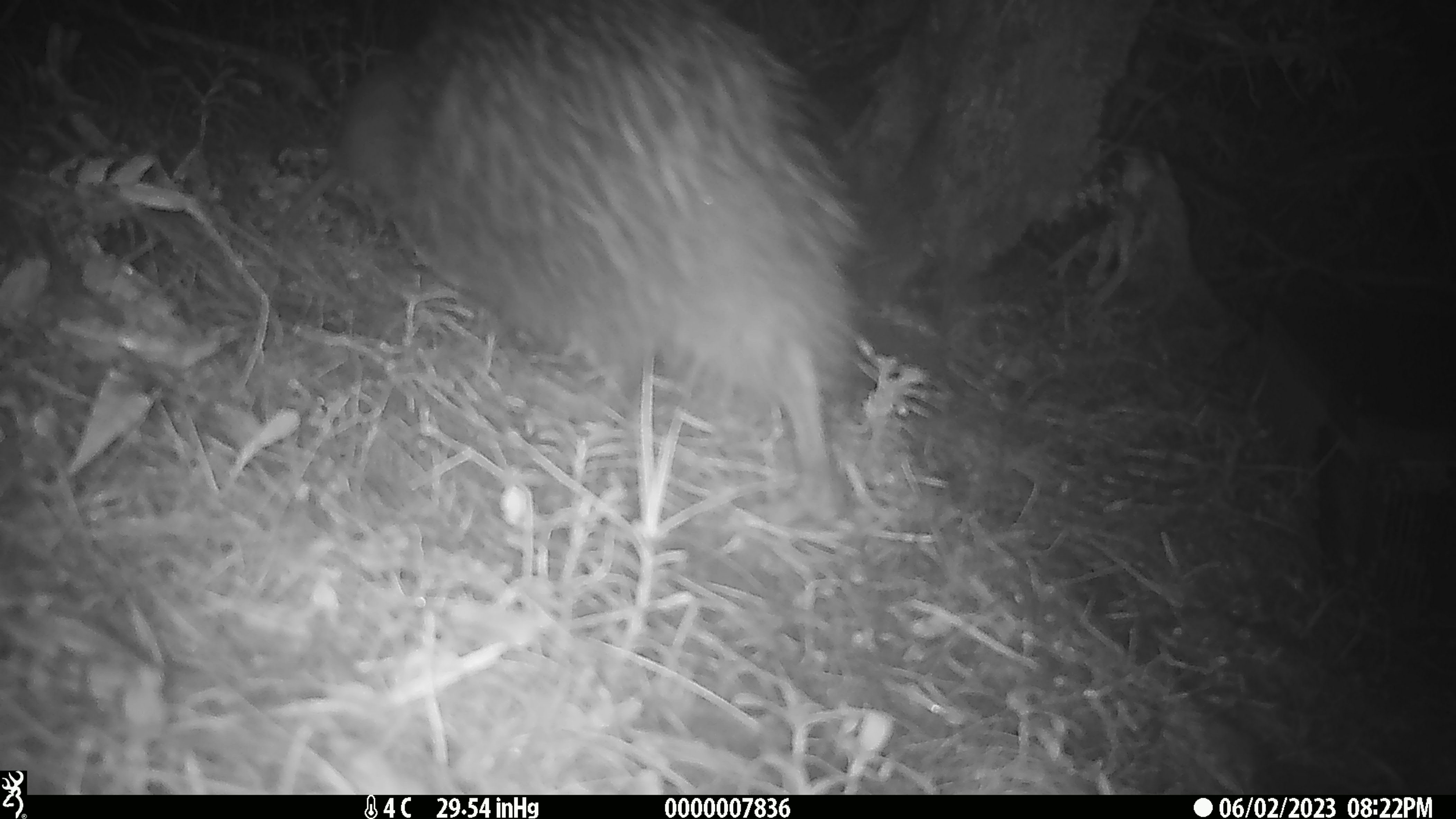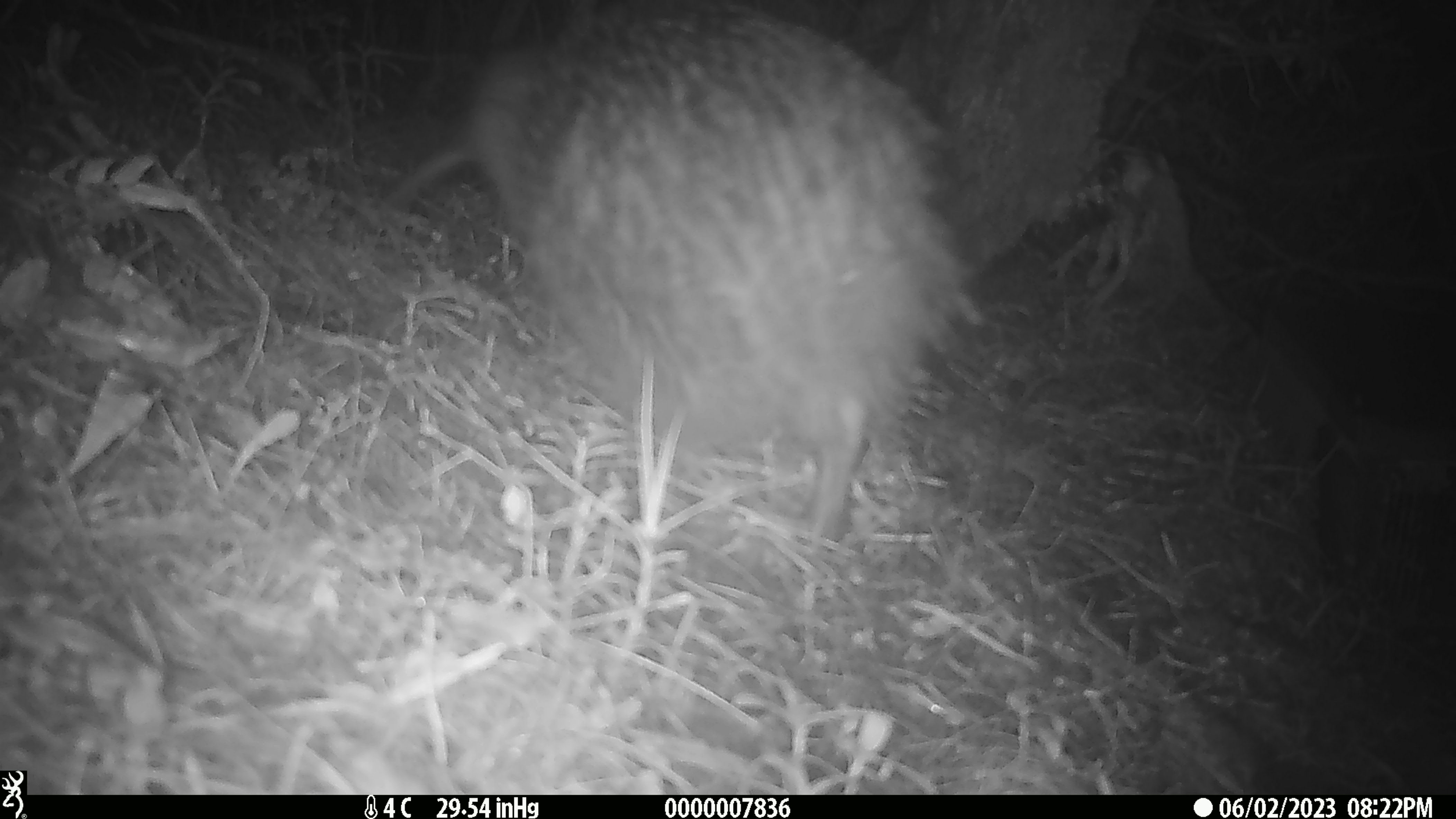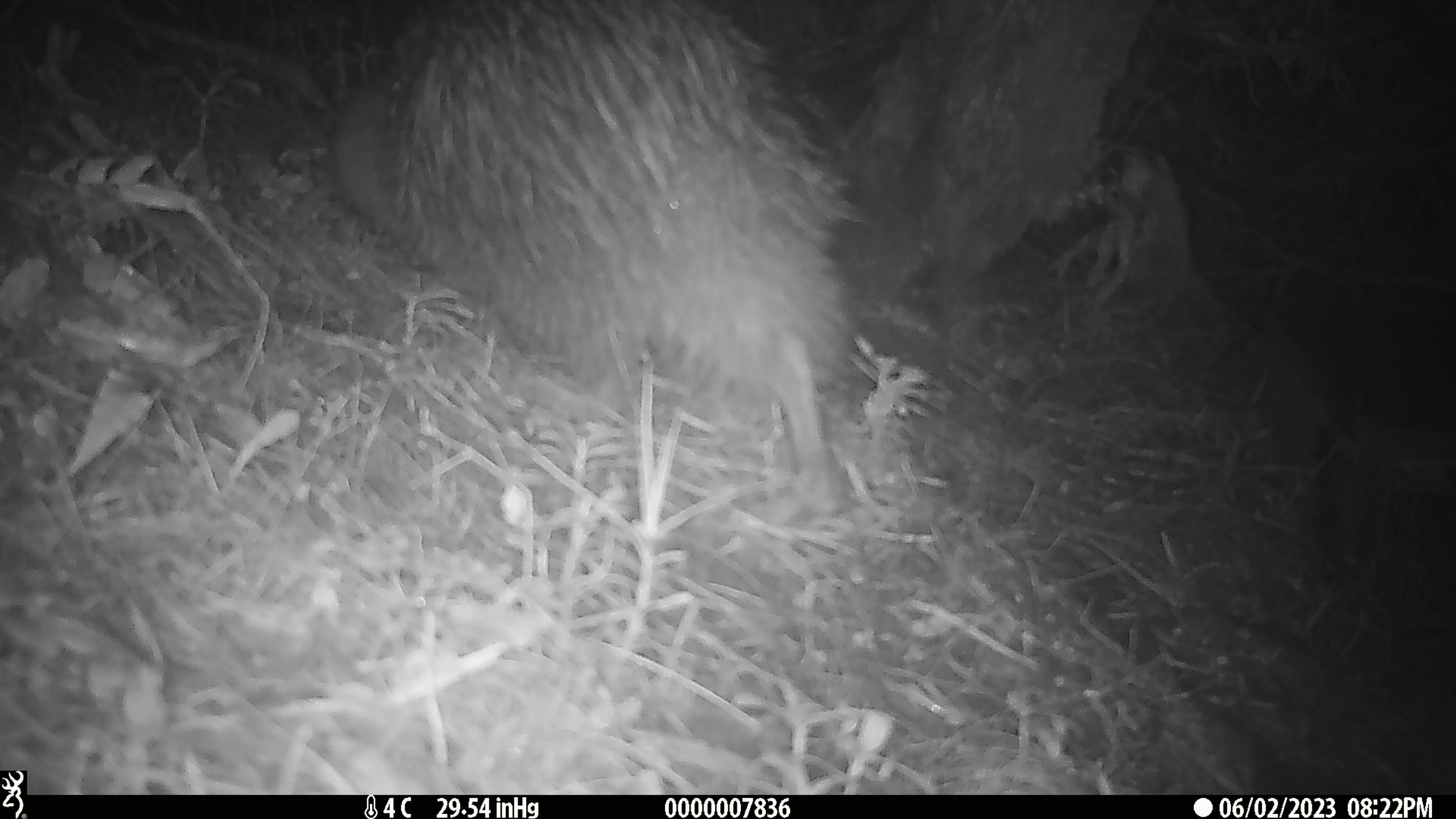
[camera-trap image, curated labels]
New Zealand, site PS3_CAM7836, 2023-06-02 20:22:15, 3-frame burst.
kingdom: Animalia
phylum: Chordata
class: Aves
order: Apterygiformes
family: Apterygidae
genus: Apteryx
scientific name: Apteryx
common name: kiwi